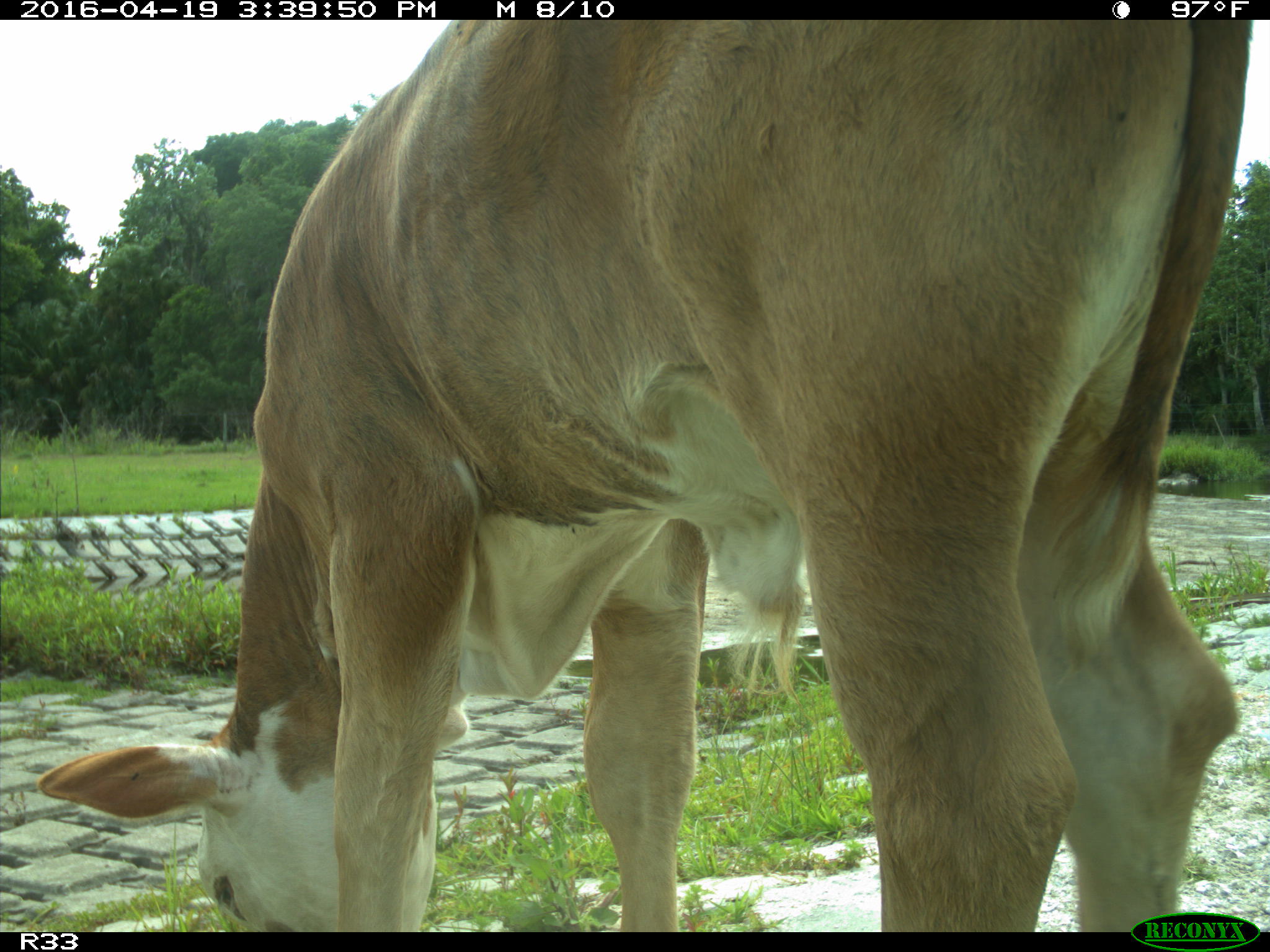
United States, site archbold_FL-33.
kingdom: Animalia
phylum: Chordata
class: Mammalia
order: Artiodactyla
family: Bovidae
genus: Bos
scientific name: Bos taurus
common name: domestic cow